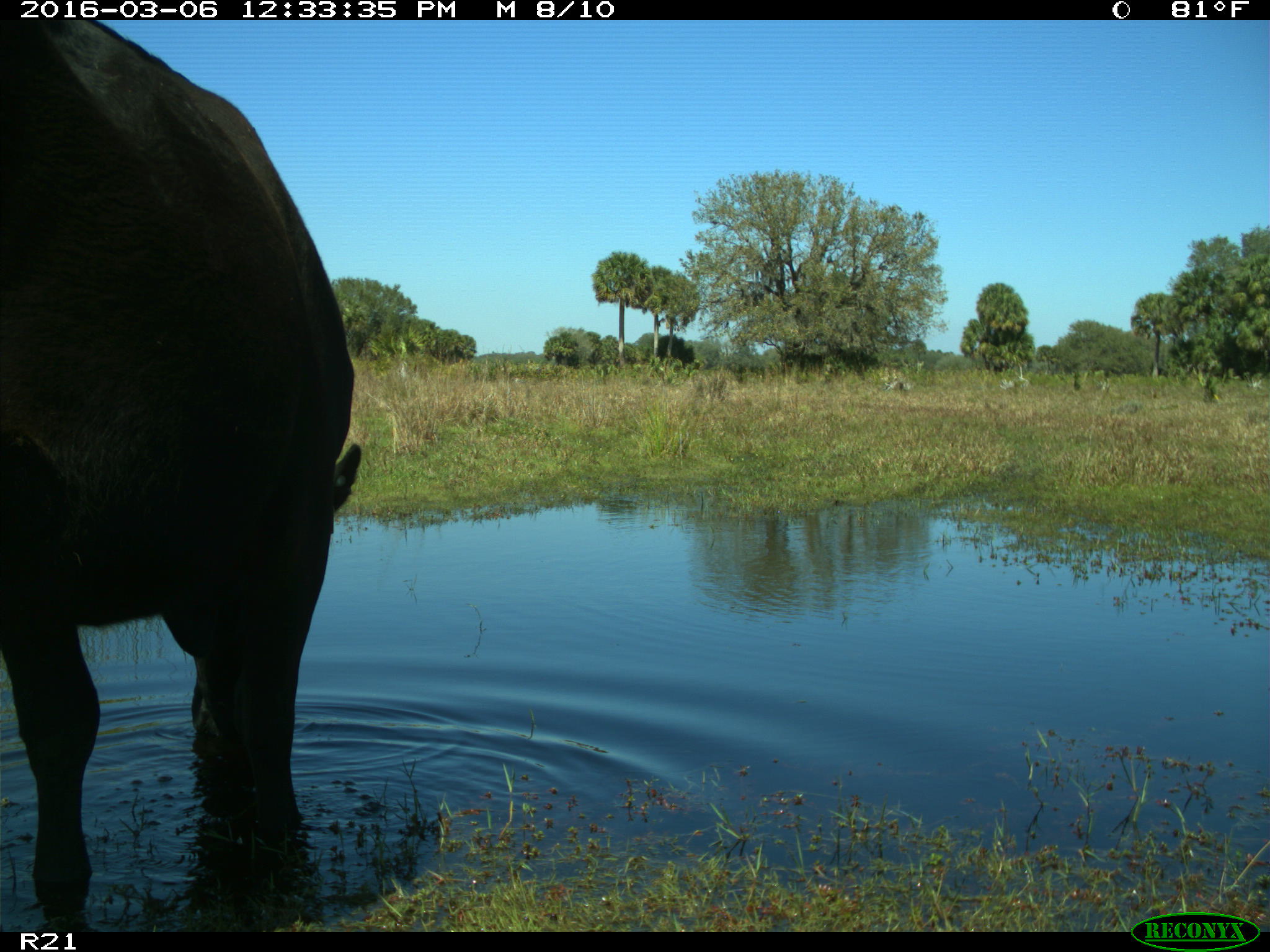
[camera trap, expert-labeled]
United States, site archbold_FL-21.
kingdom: Animalia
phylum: Chordata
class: Mammalia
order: Artiodactyla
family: Bovidae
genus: Bos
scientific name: Bos taurus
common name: domestic cow